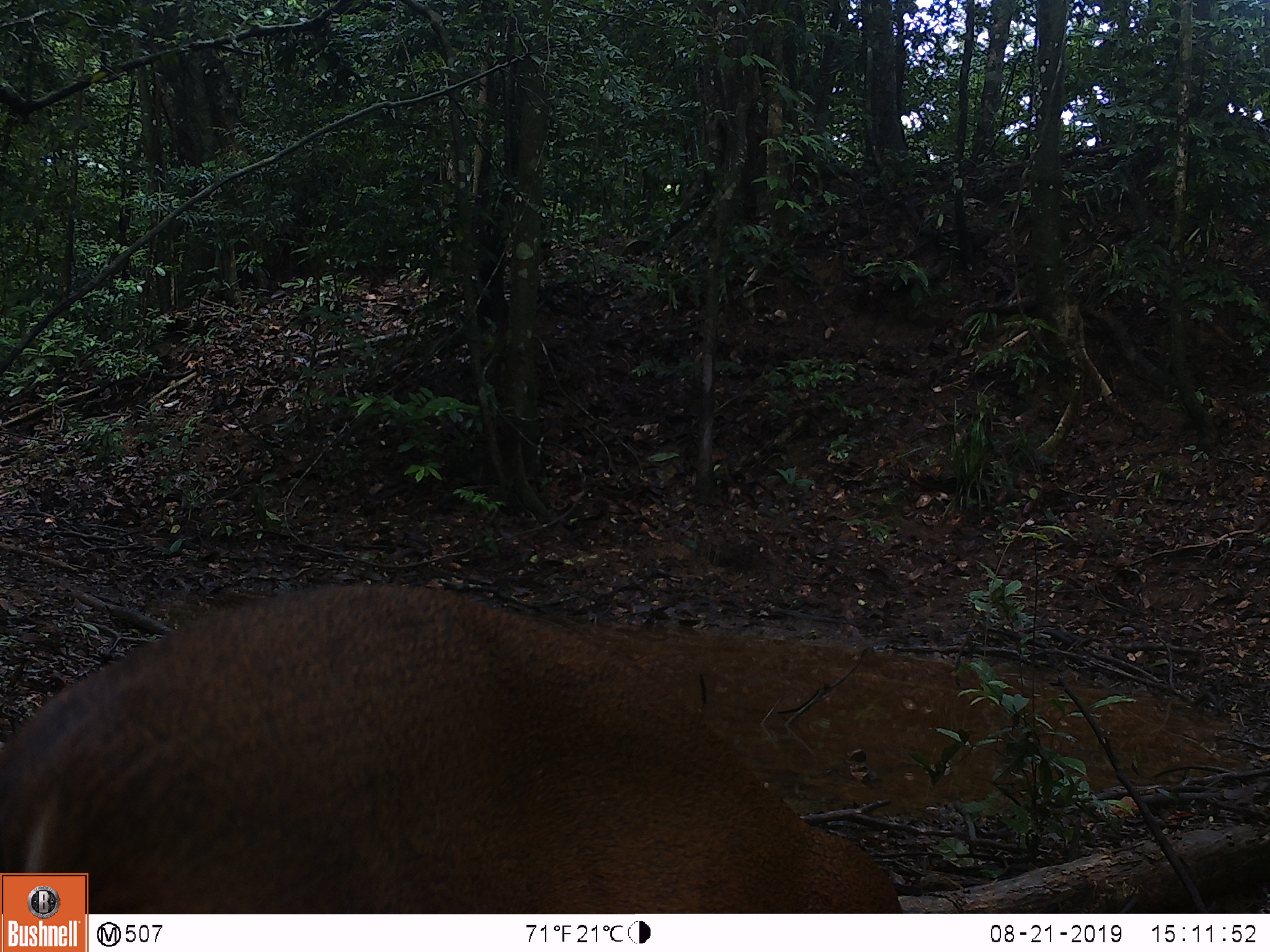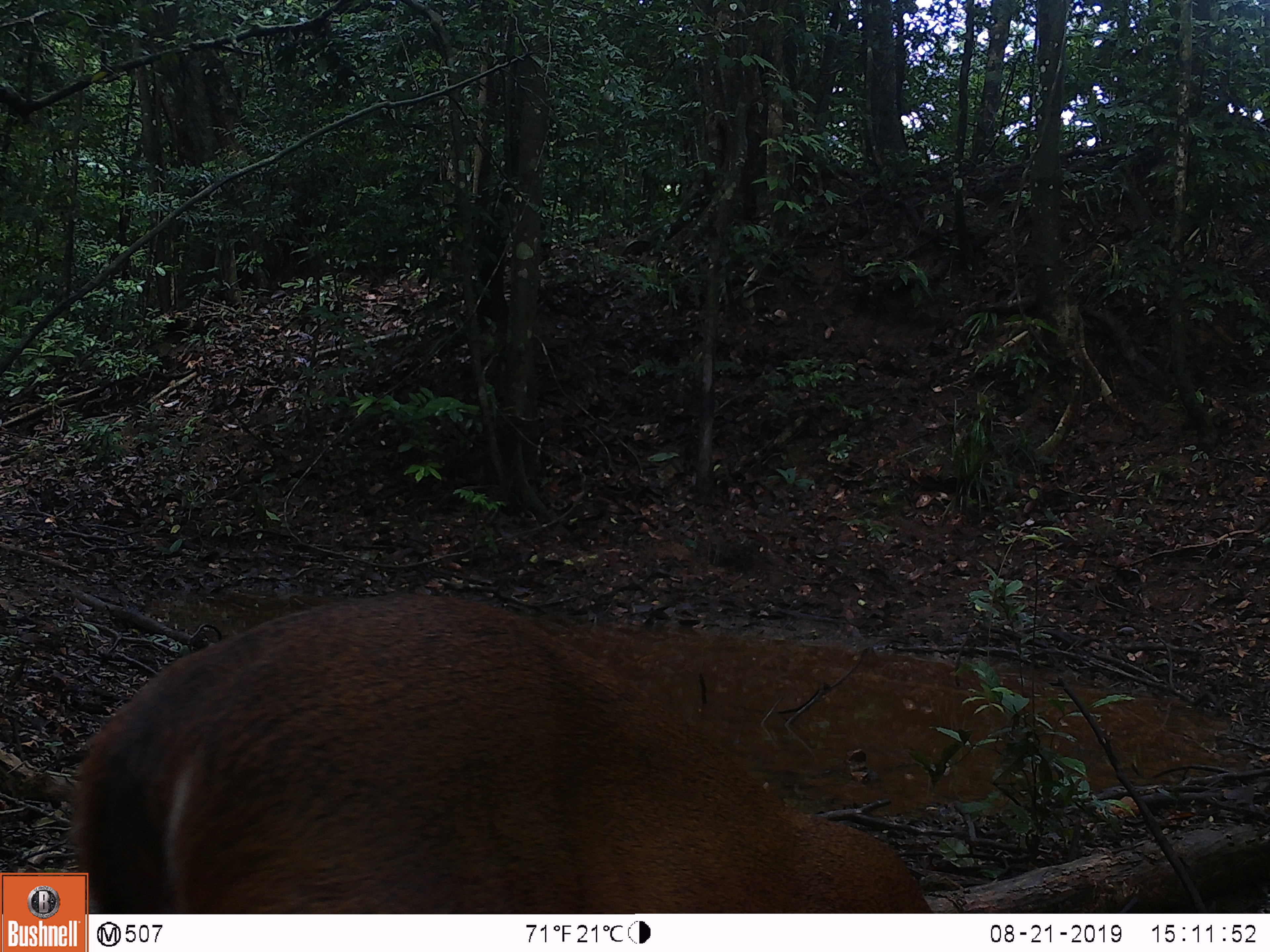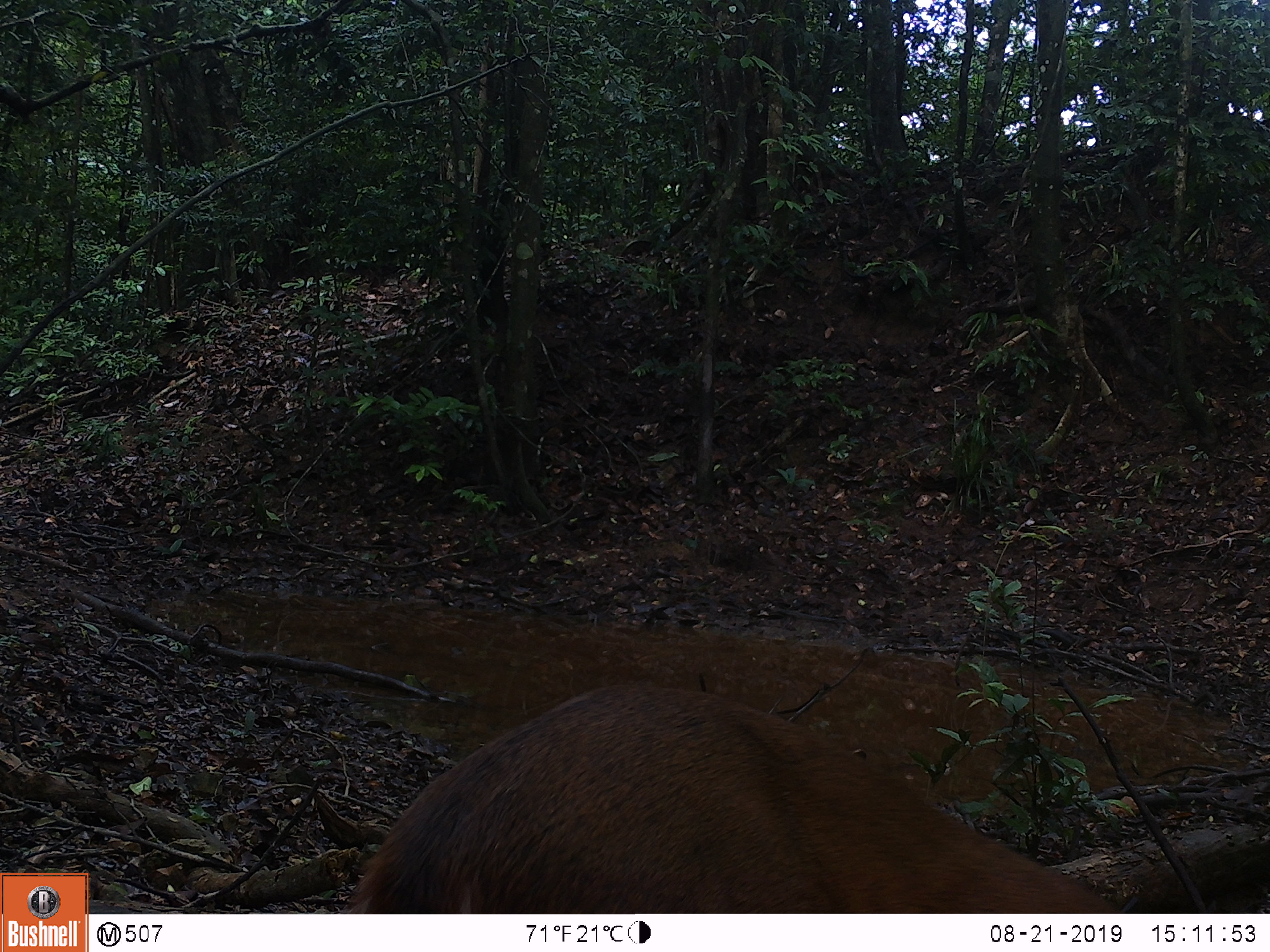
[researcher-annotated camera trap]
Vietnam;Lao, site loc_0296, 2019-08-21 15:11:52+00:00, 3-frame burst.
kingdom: Animalia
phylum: Chordata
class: Mammalia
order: Artiodactyla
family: Cervidae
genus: Muntiacus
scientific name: Muntiacus vuquangensis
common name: large-antlered muntjac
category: large antlered muntjac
Large antlered muntjac (large-antlered muntjac) (Muntiacus vuquangensis). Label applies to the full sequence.